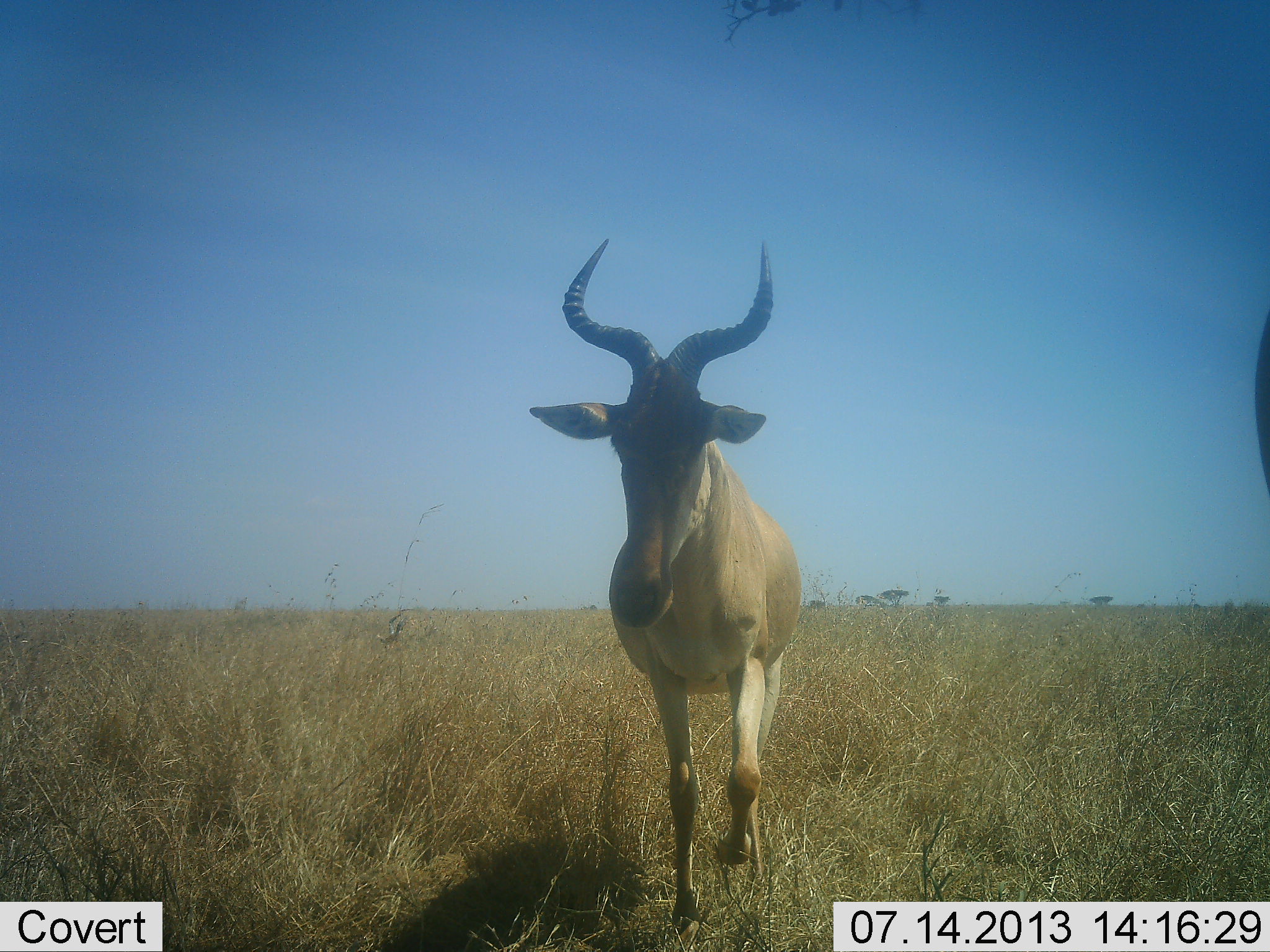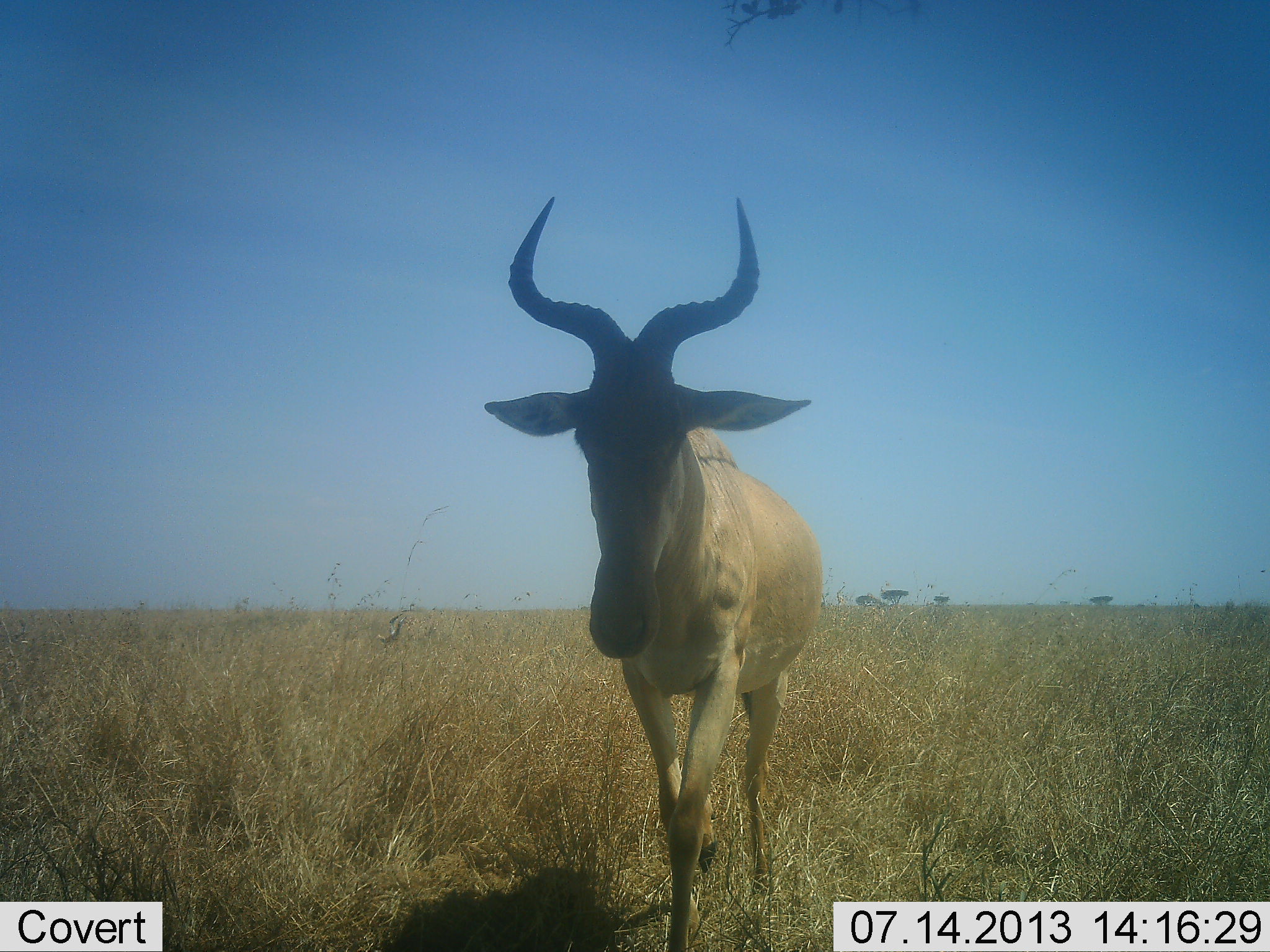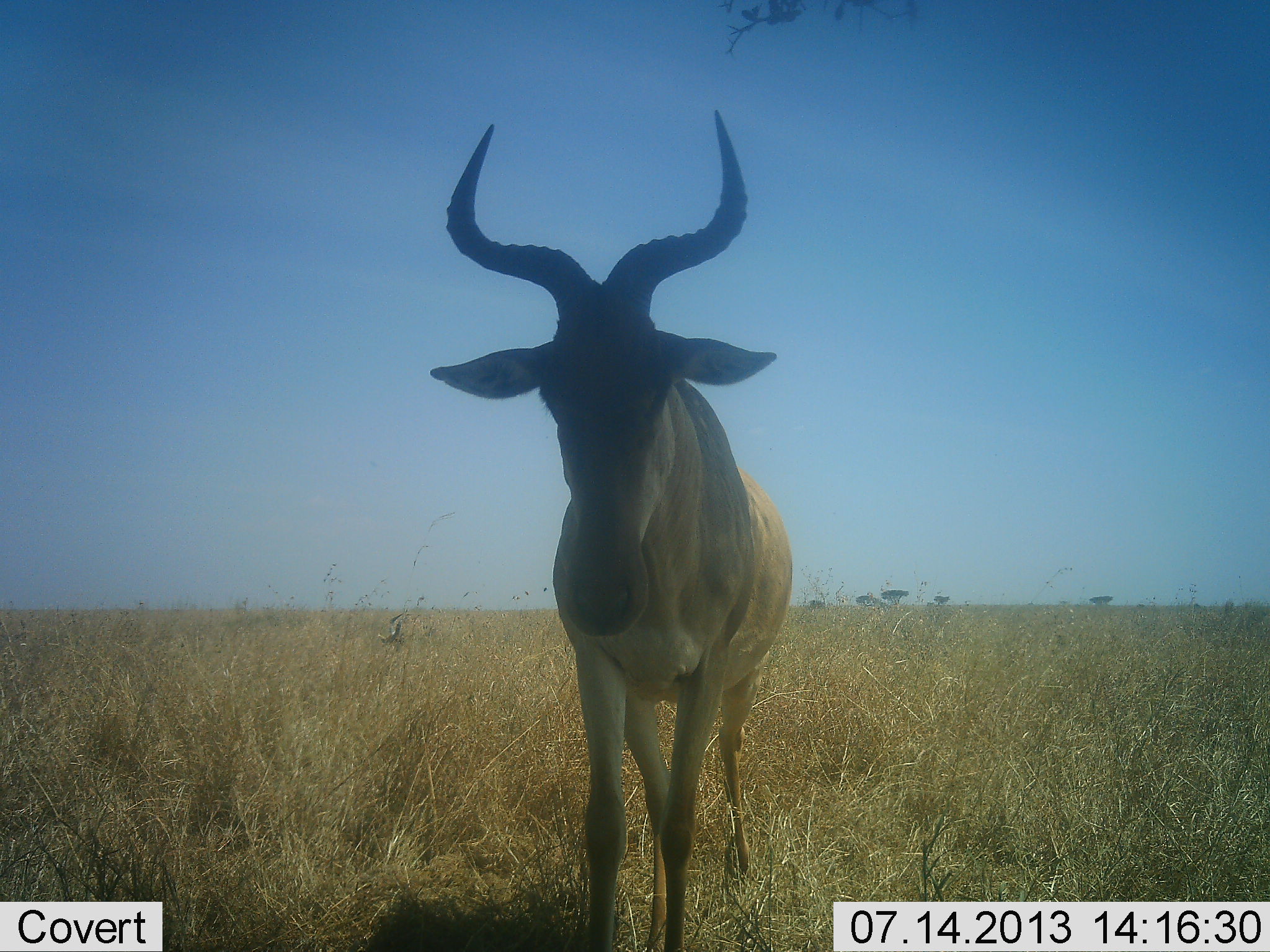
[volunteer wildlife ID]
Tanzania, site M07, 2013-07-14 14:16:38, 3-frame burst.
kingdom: Animalia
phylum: Chordata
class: Mammalia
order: Artiodactyla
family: Bovidae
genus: Alcelaphus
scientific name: Alcelaphus buselaphus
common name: hartebeest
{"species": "hartebeest (Alcelaphus buselaphus)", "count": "1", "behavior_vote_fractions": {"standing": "16%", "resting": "0%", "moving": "84%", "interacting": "0%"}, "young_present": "4%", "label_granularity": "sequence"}